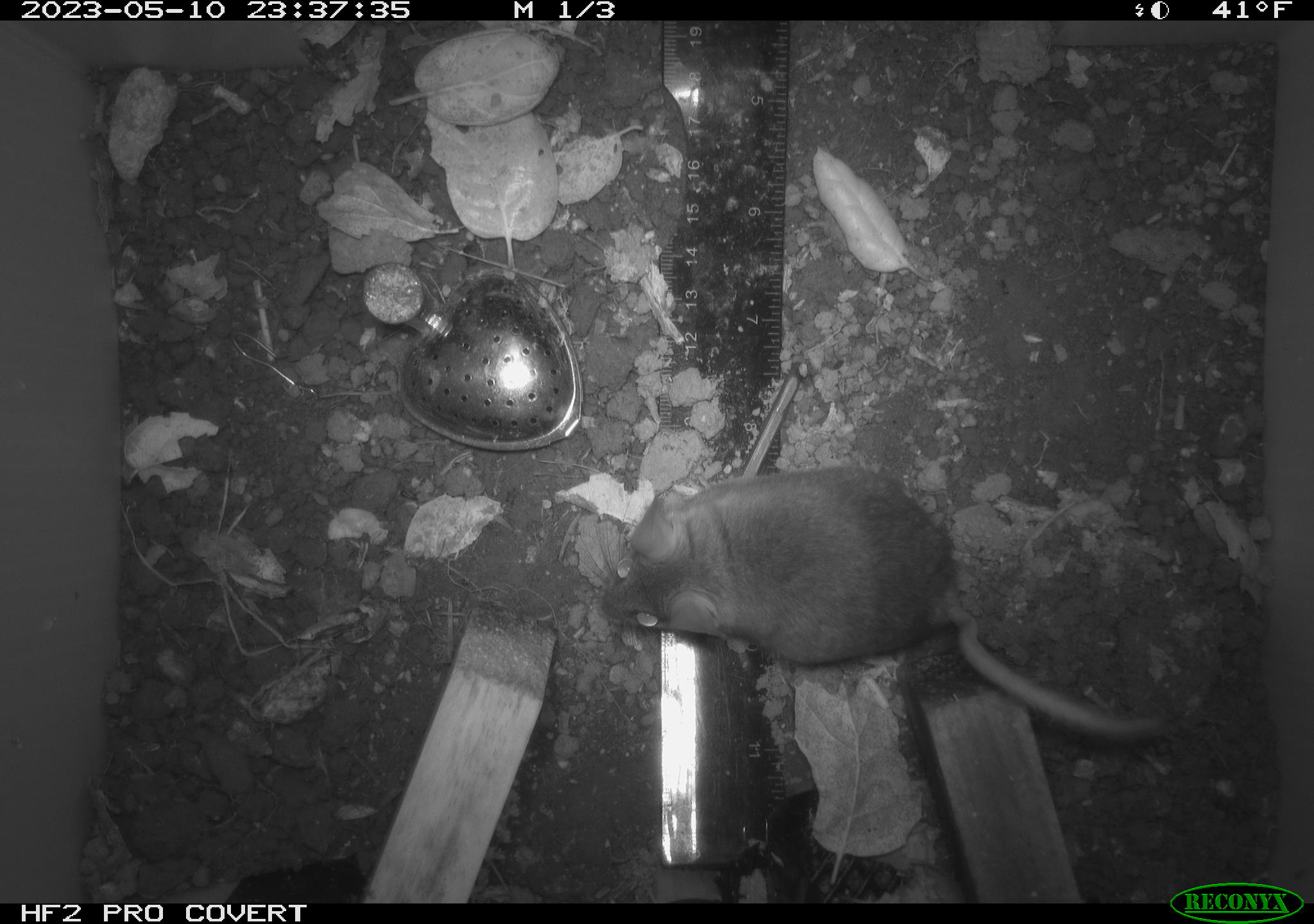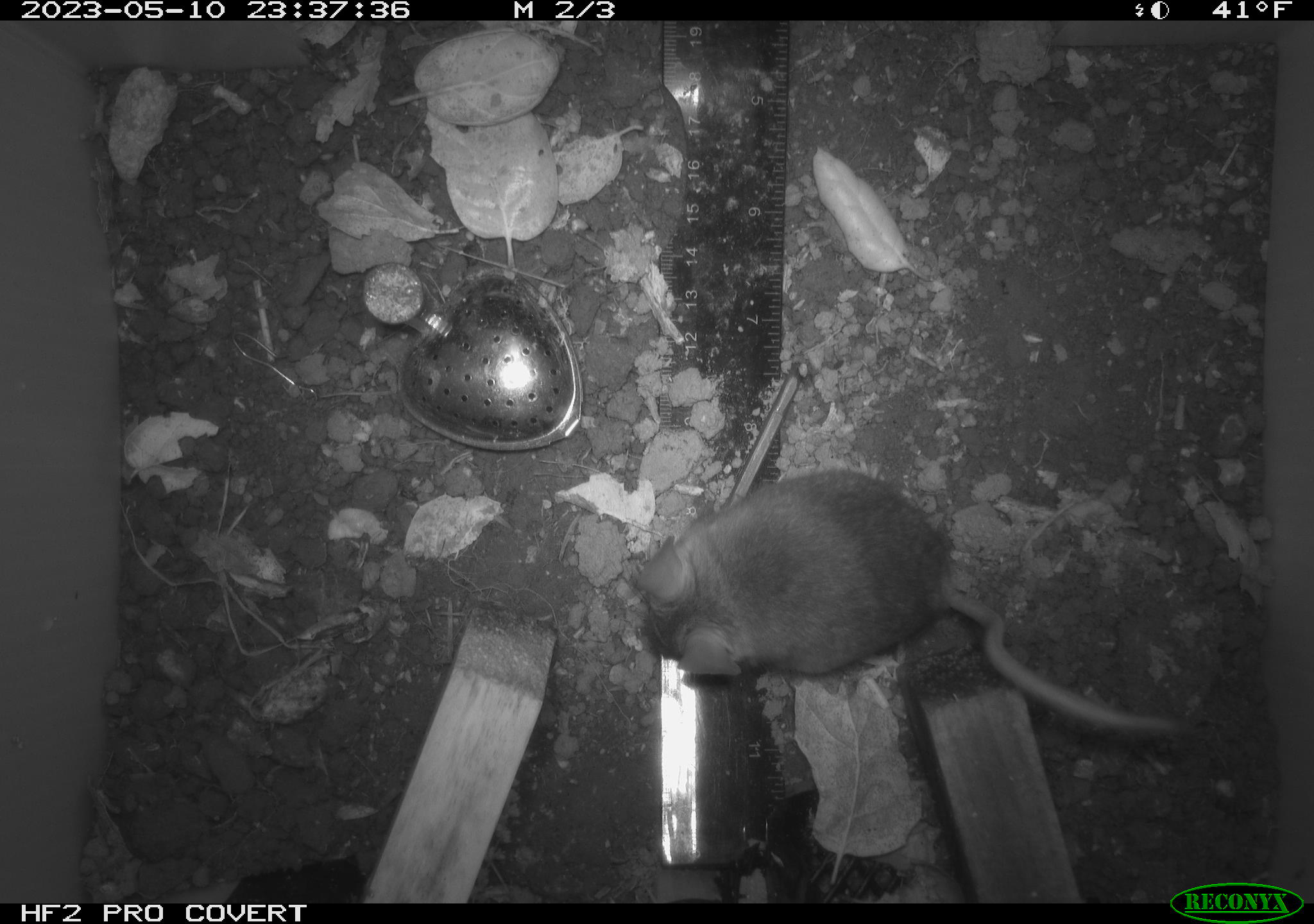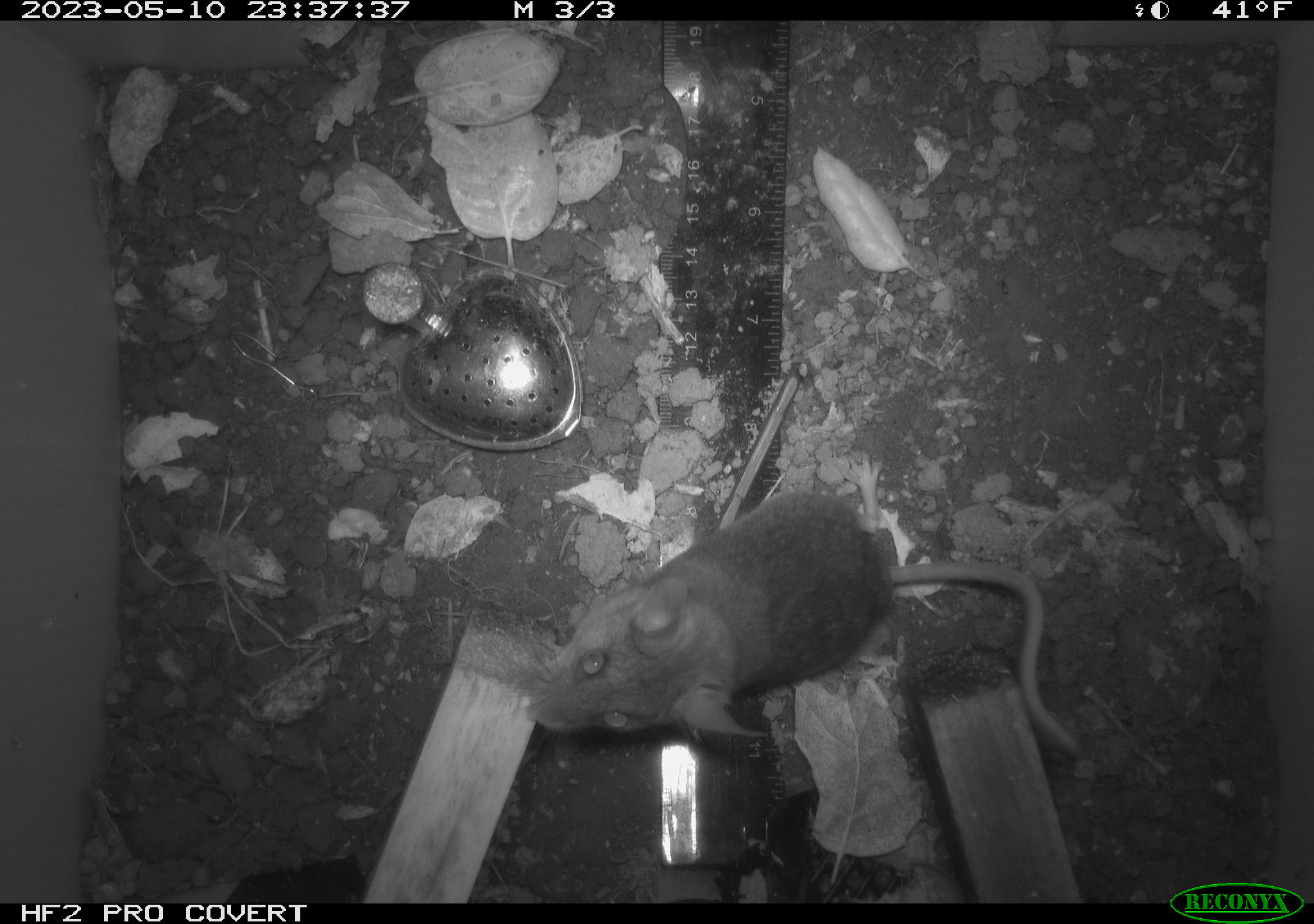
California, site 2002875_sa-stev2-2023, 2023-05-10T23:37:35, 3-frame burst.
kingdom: Animalia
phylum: Chordata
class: Mammalia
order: Rodentia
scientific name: Rodentia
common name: mouse species